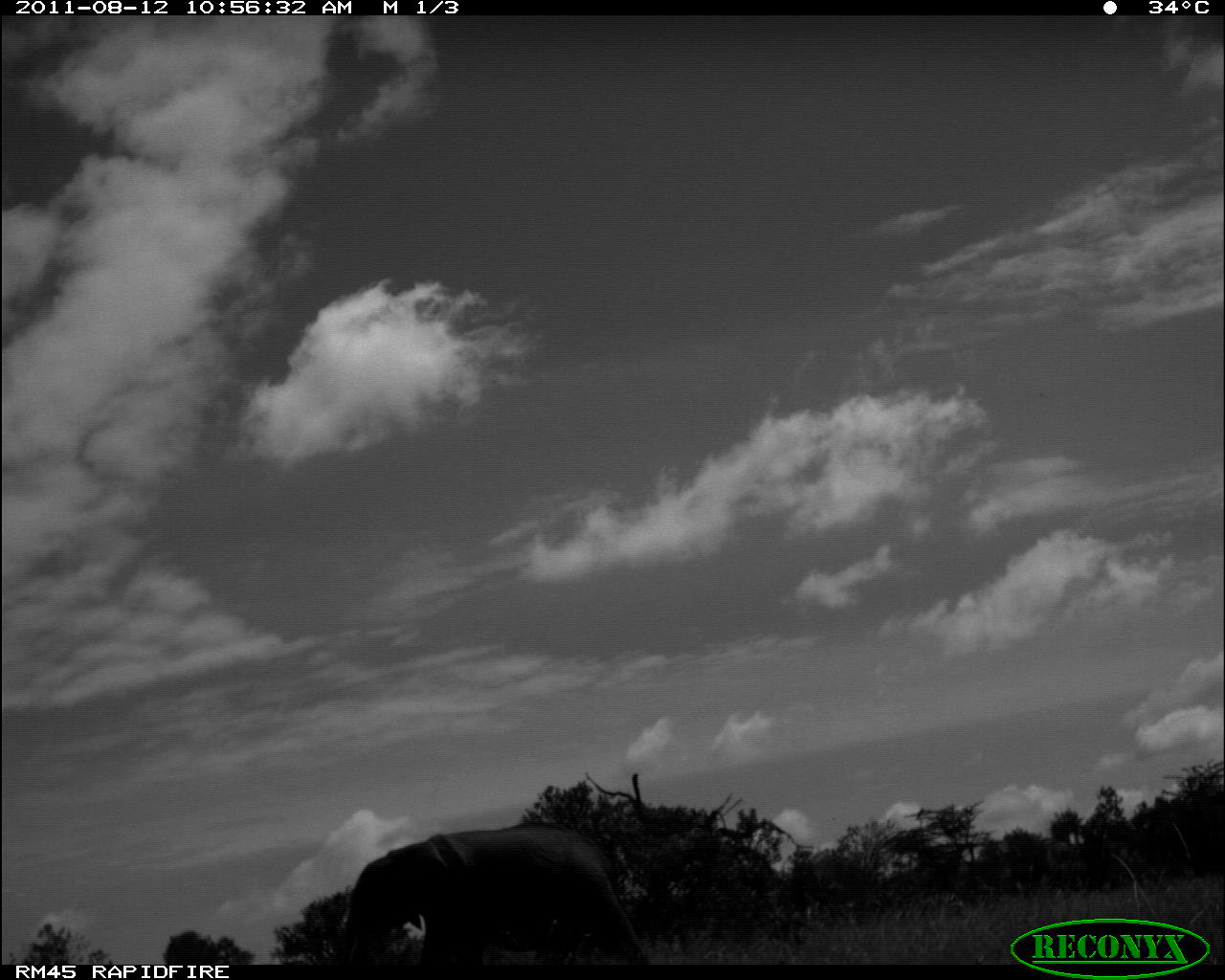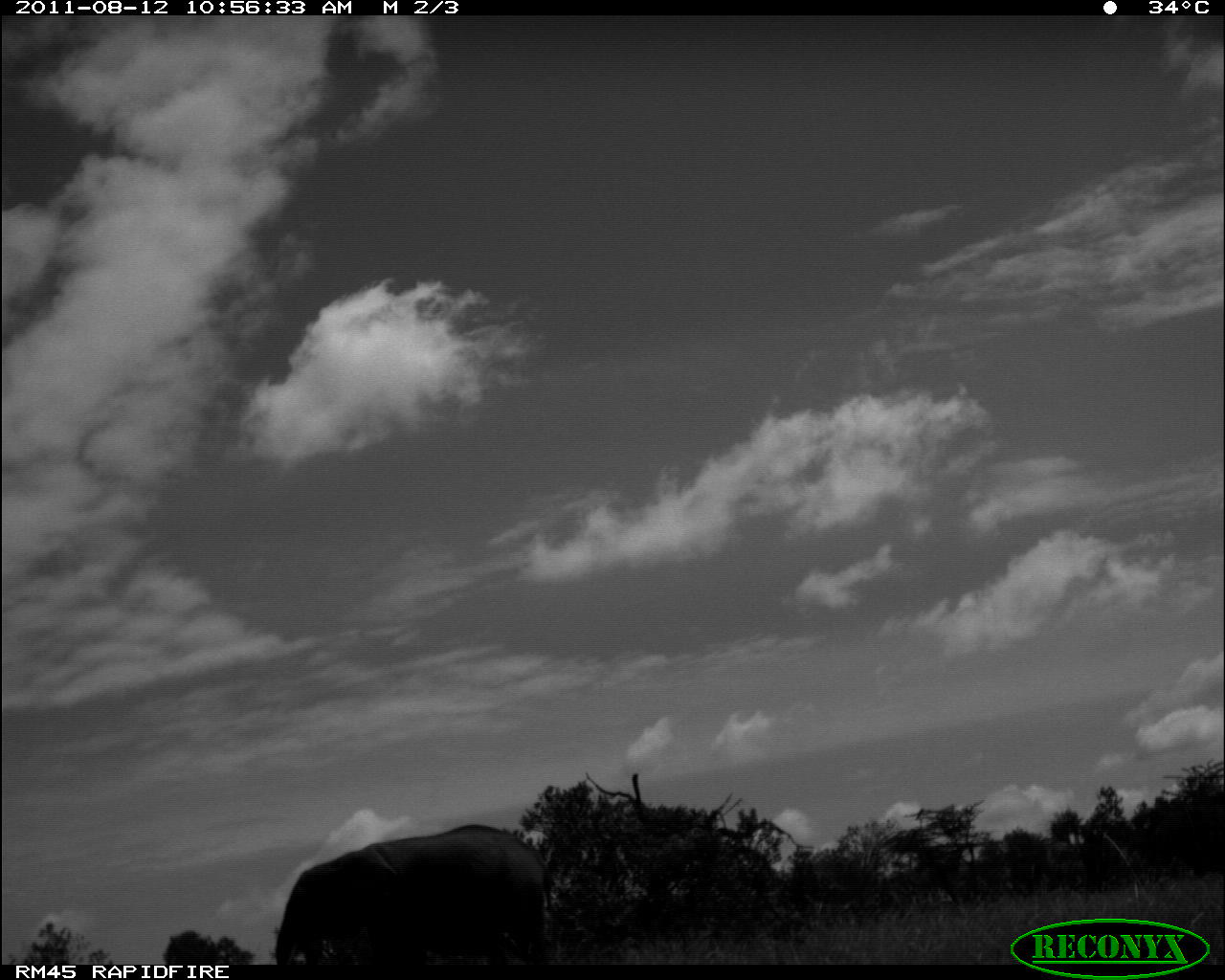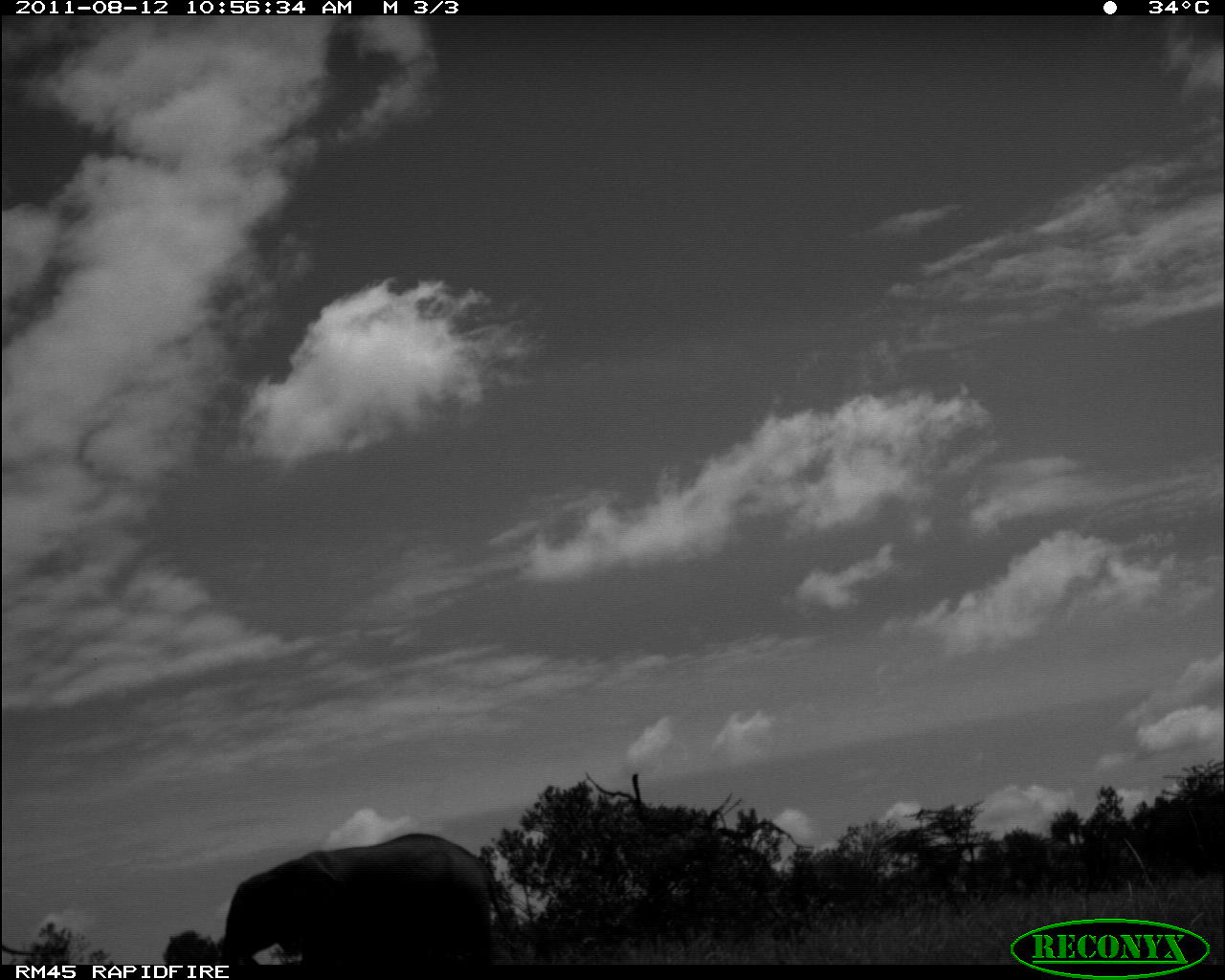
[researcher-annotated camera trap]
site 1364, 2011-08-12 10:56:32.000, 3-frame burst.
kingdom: Animalia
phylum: Chordata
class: Mammalia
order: Proboscidea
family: Elephantidae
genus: Loxodonta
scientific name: Loxodonta africana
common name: african bush elephant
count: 1